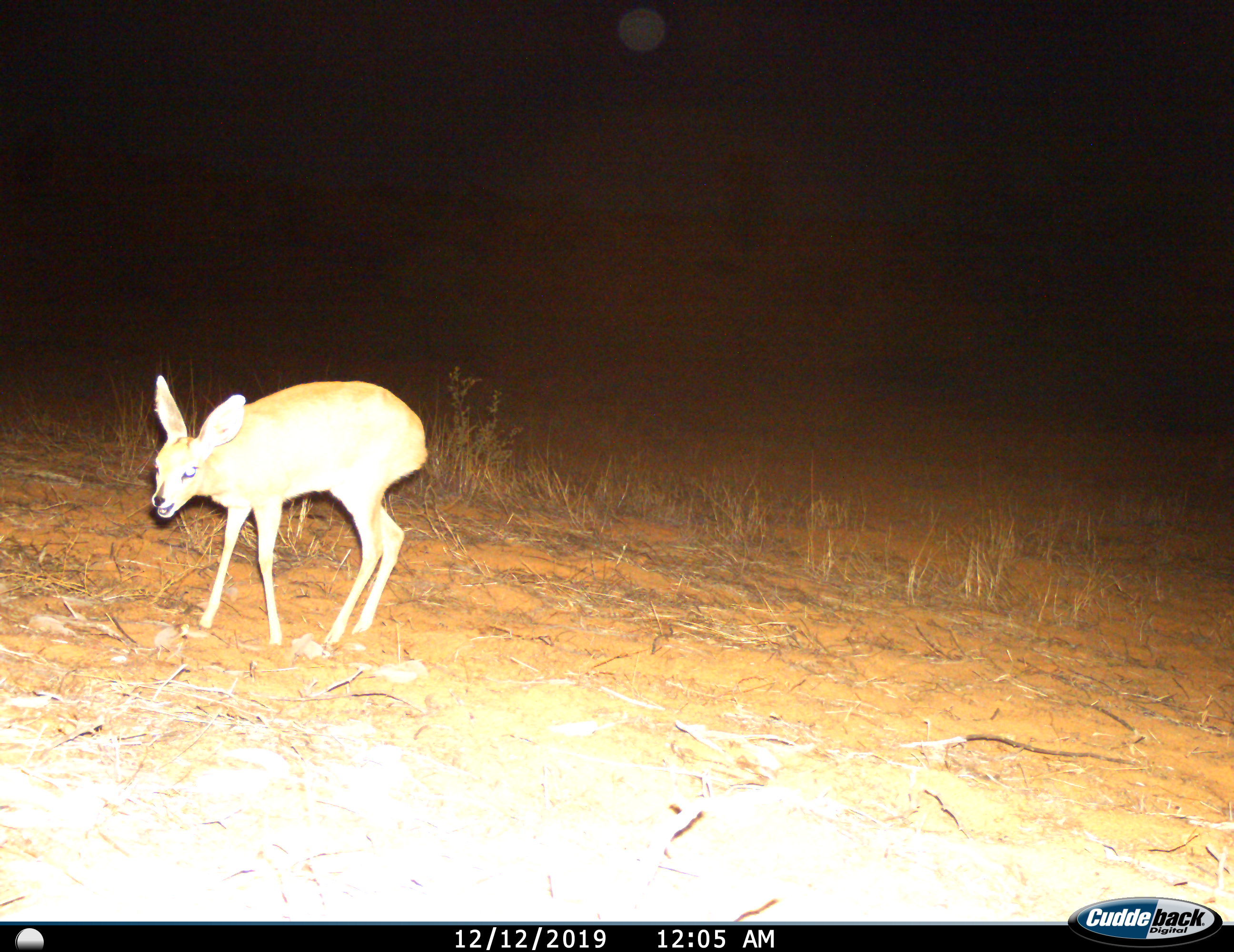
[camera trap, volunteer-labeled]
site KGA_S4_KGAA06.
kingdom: Animalia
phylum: Chordata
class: Mammalia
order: Artiodactyla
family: Bovidae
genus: Raphicerus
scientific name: Raphicerus campestris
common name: steenbok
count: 1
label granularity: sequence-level